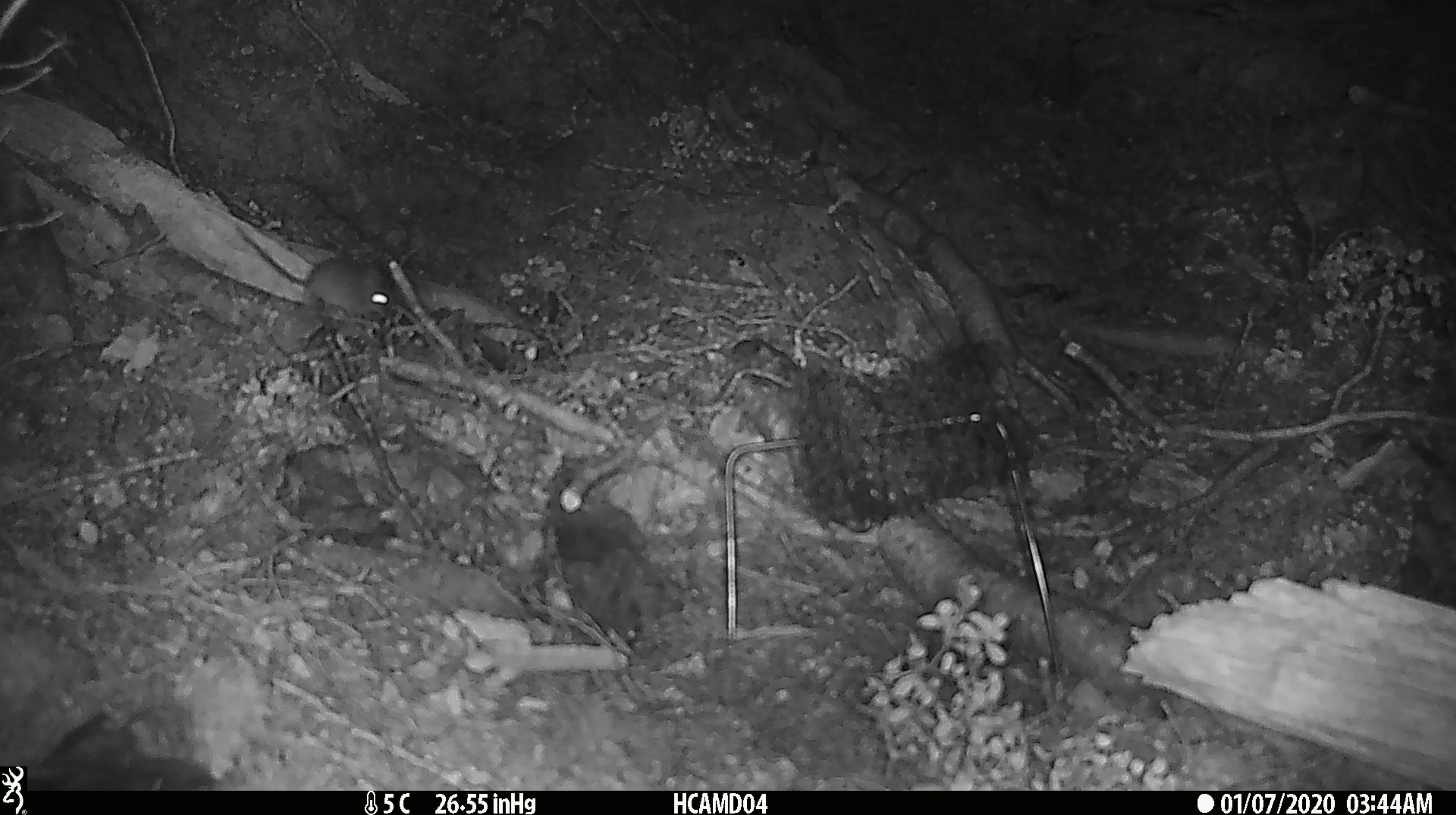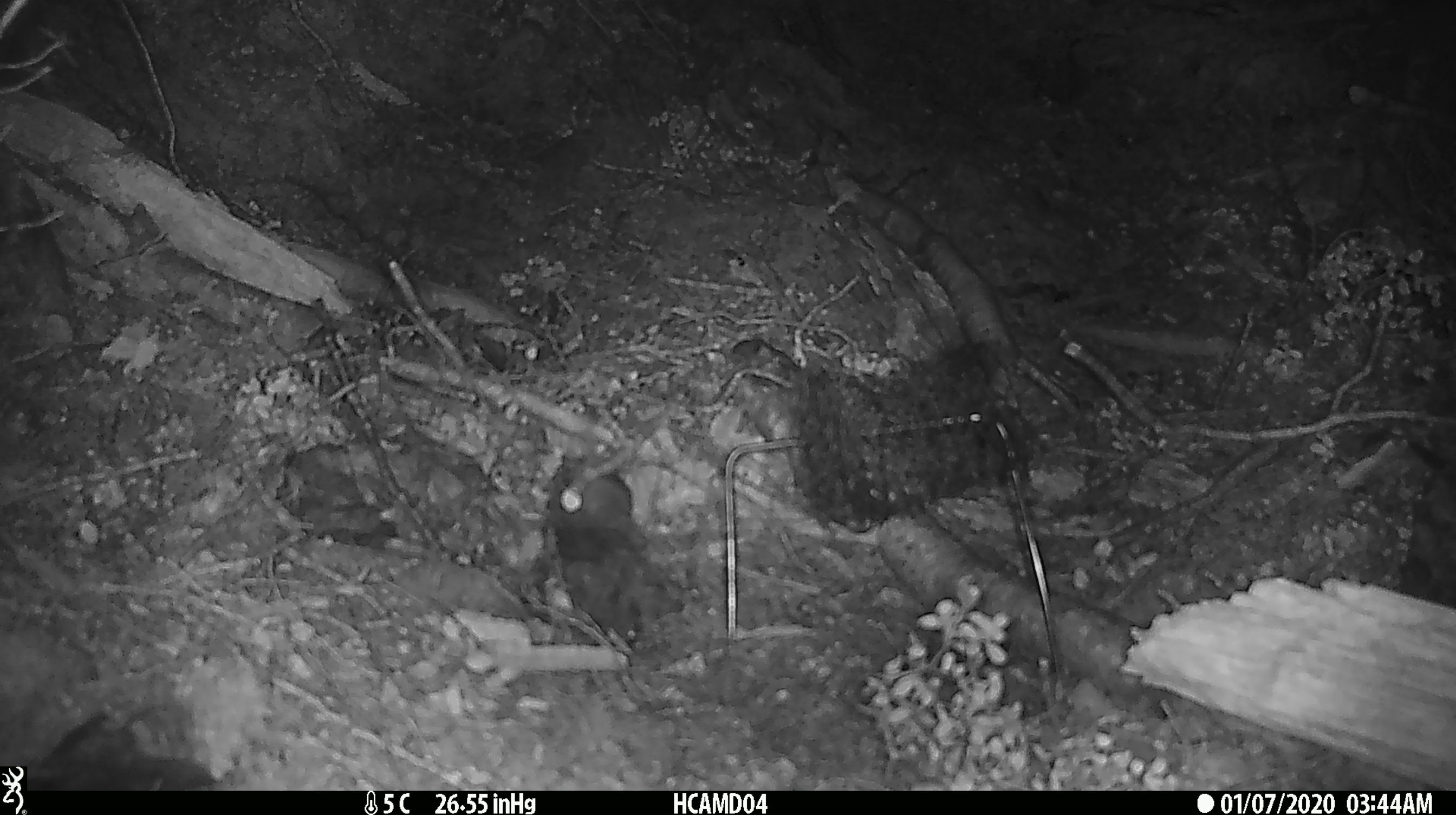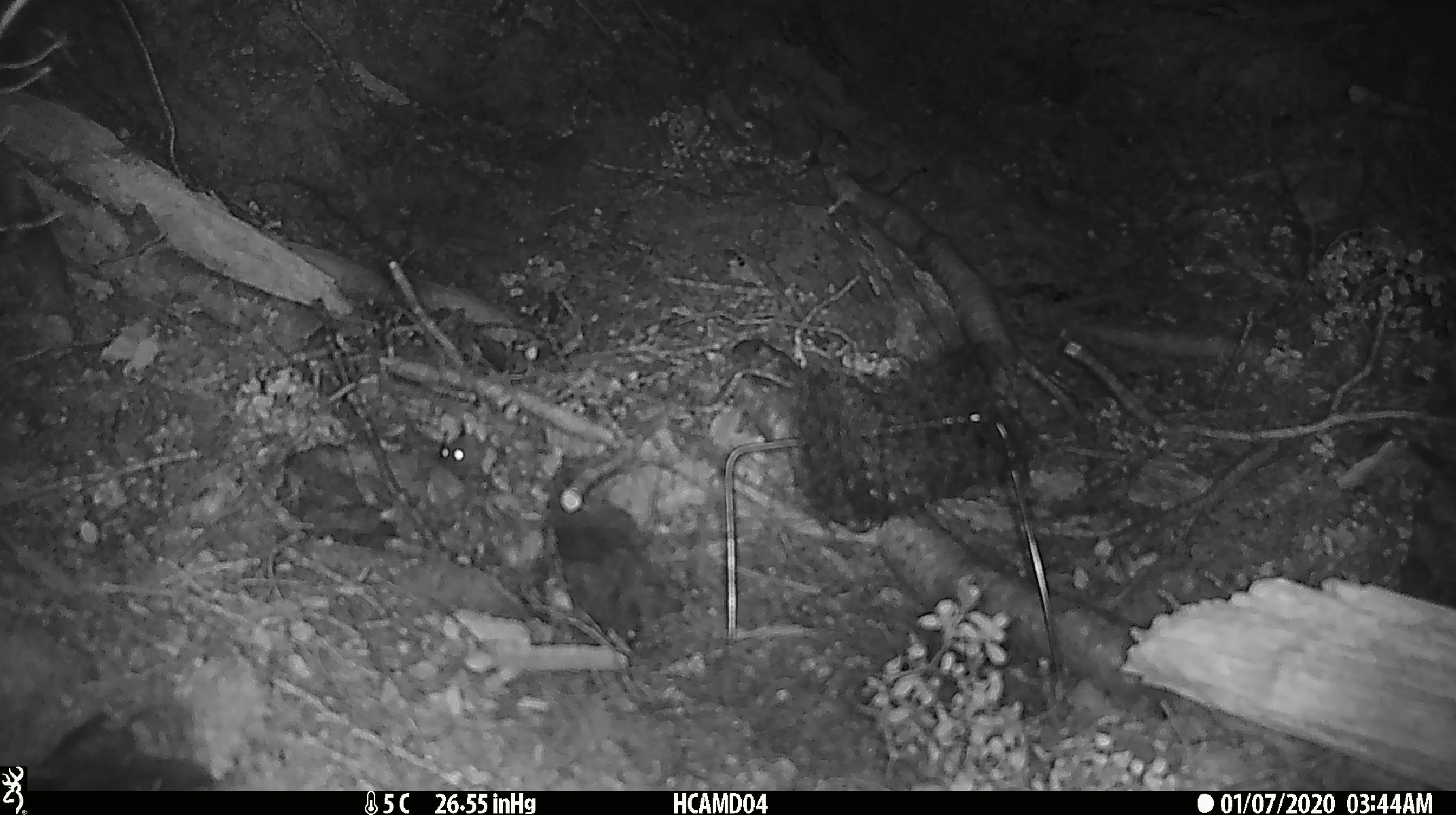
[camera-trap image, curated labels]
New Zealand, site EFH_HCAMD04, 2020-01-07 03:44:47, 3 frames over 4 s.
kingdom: Animalia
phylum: Chordata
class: Mammalia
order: Rodentia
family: Muridae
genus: Mus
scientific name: Mus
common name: mouse